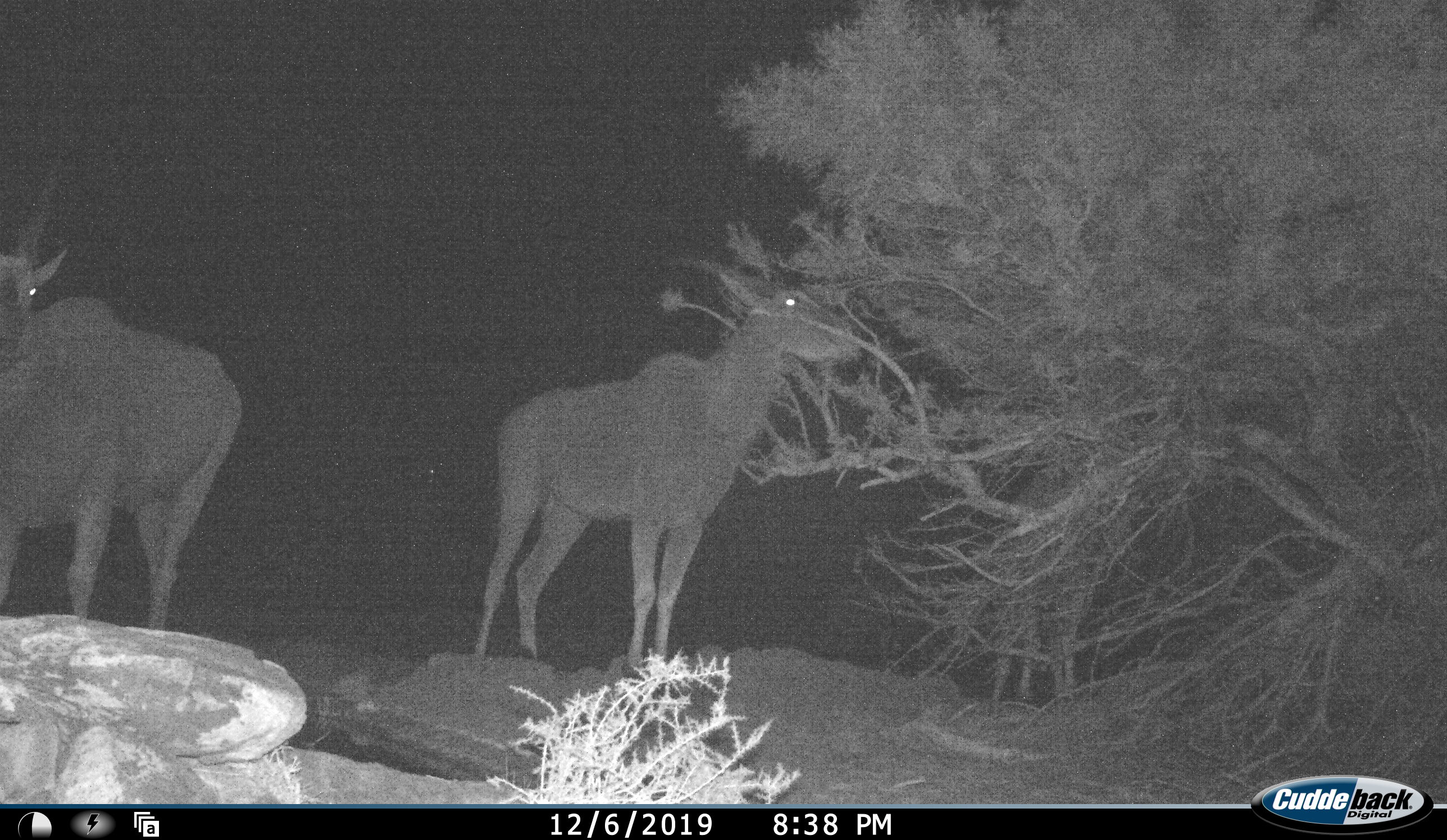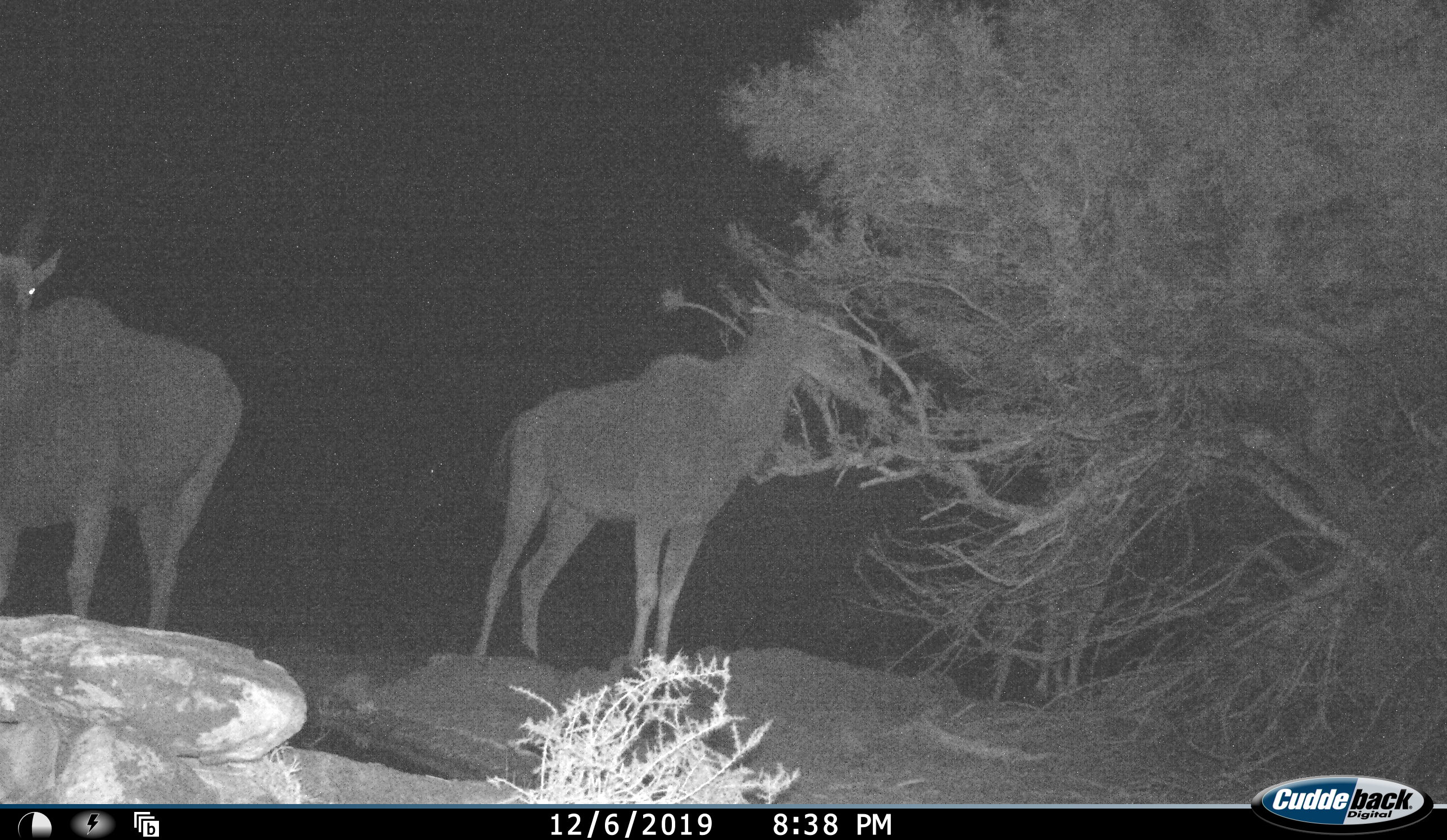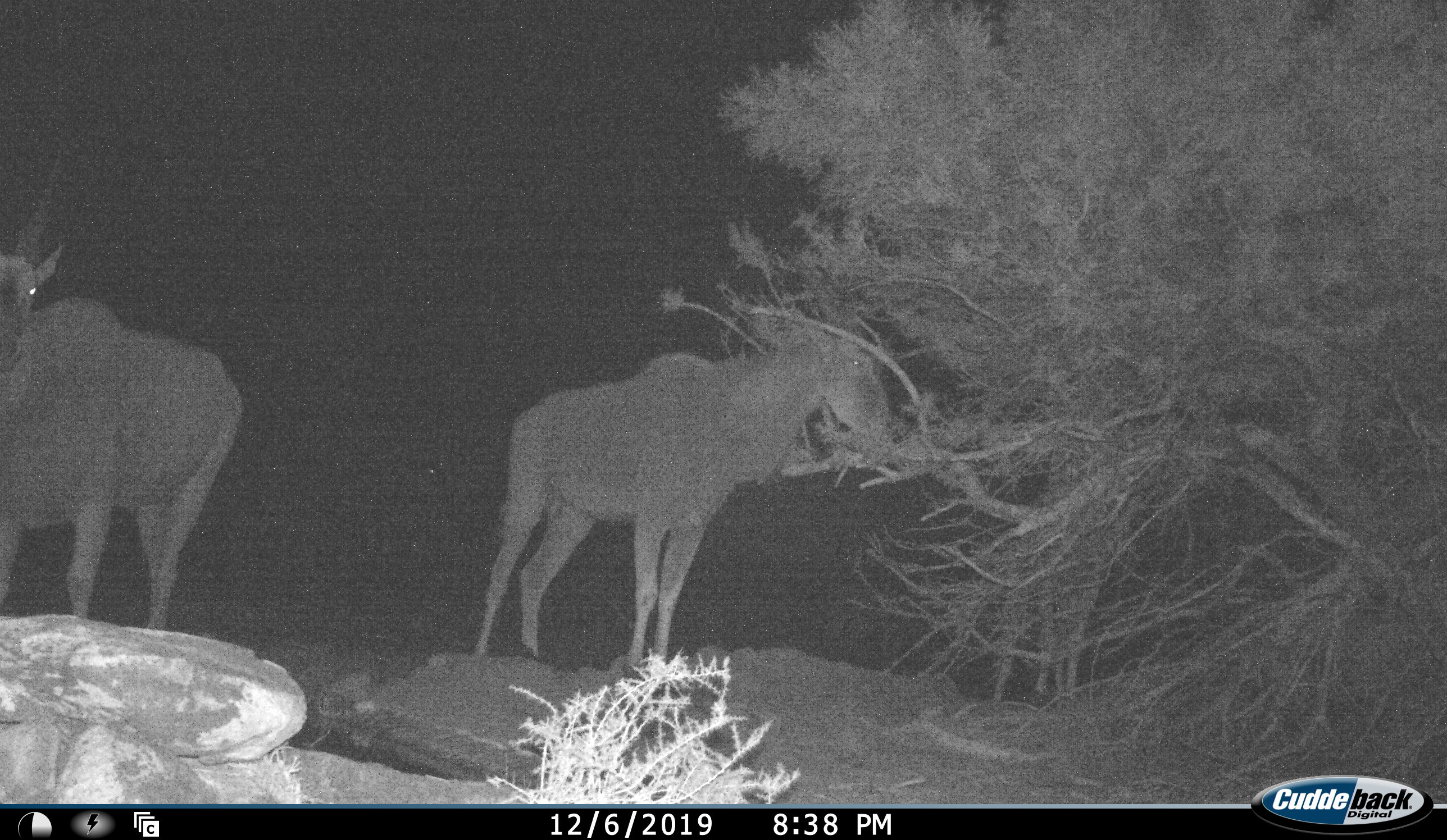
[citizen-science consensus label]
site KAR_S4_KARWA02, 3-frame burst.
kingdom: Animalia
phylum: Chordata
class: Mammalia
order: Artiodactyla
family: Bovidae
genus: Tragelaphus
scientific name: Tragelaphus oryx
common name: eland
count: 2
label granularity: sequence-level